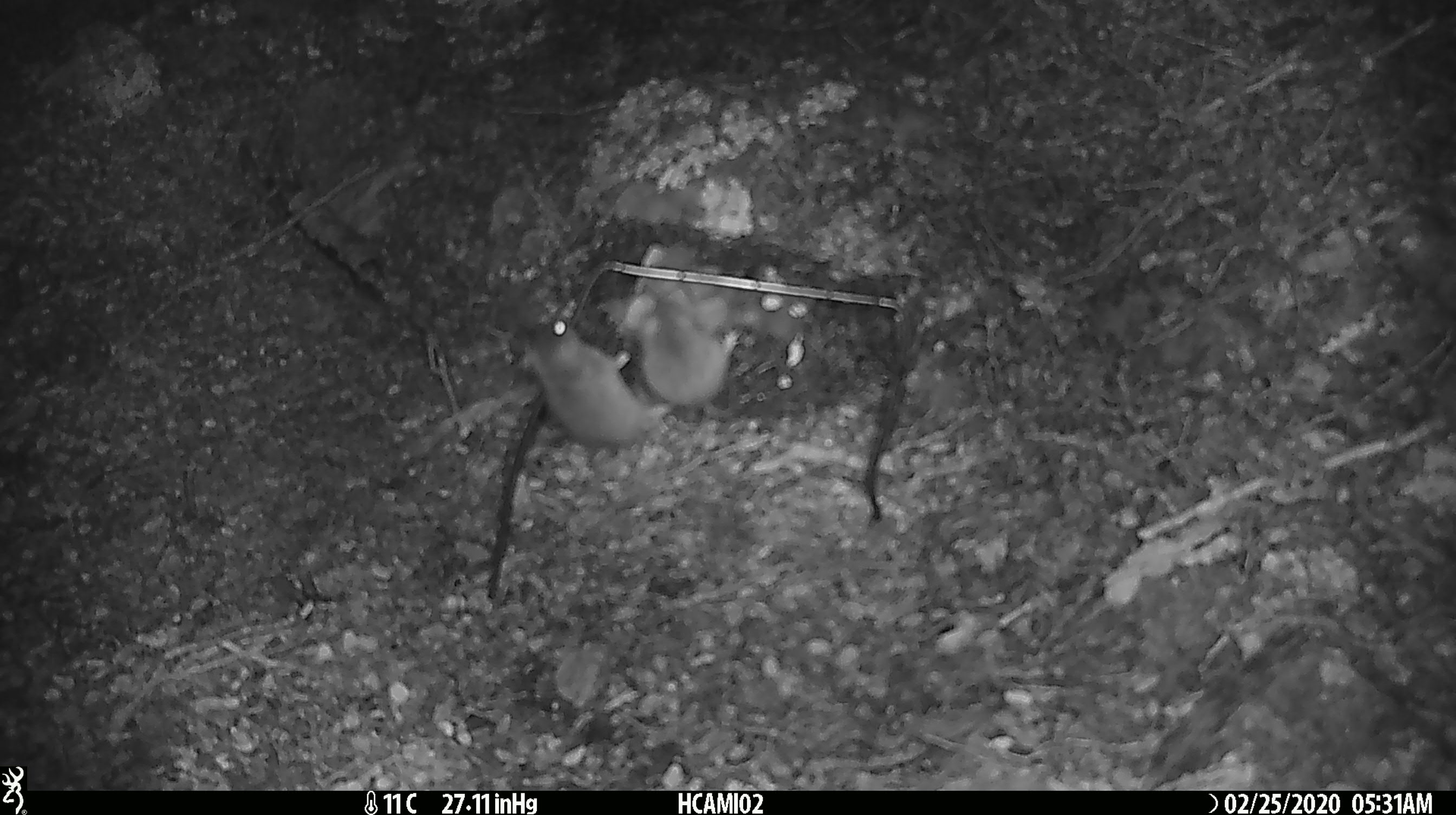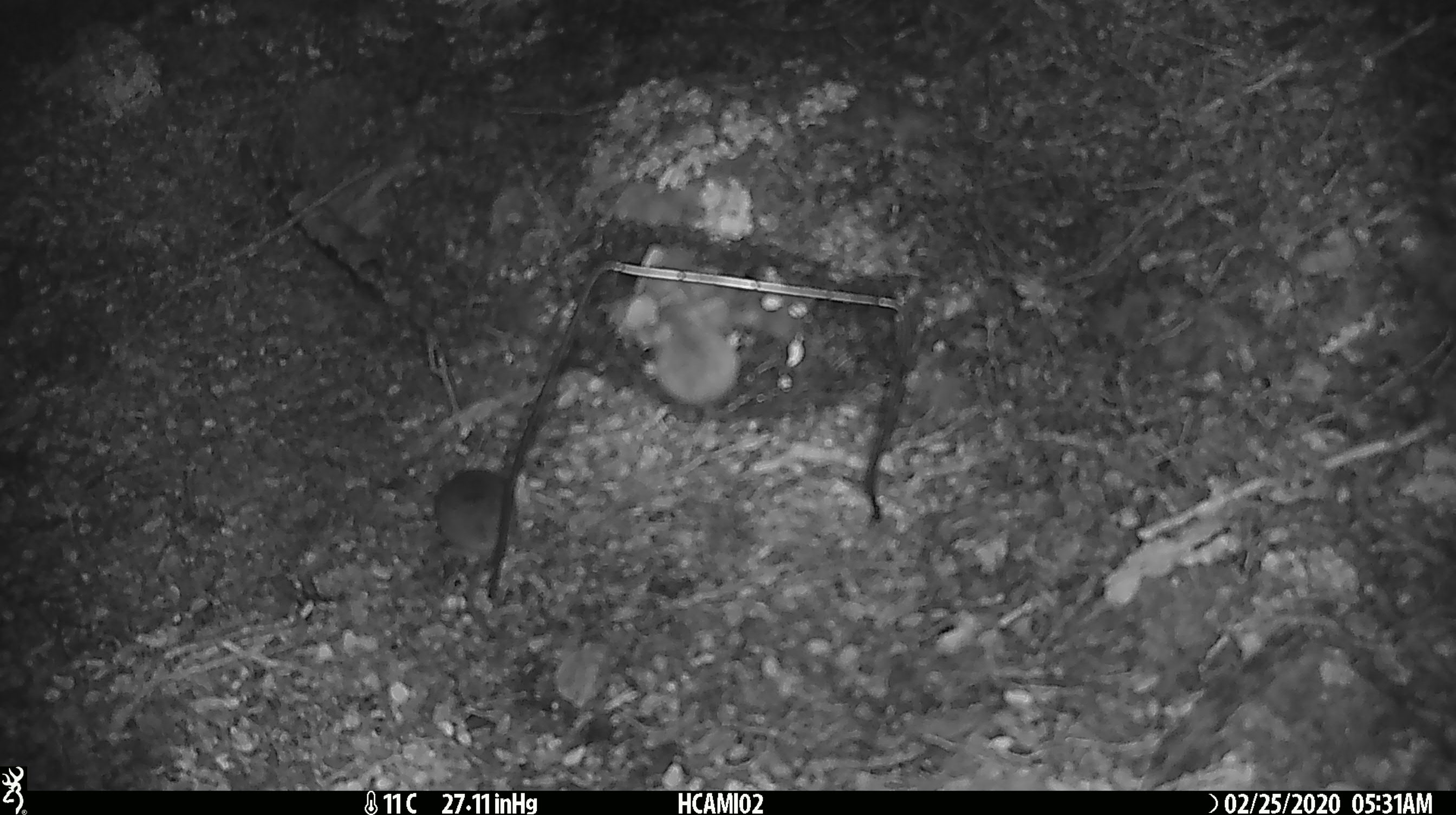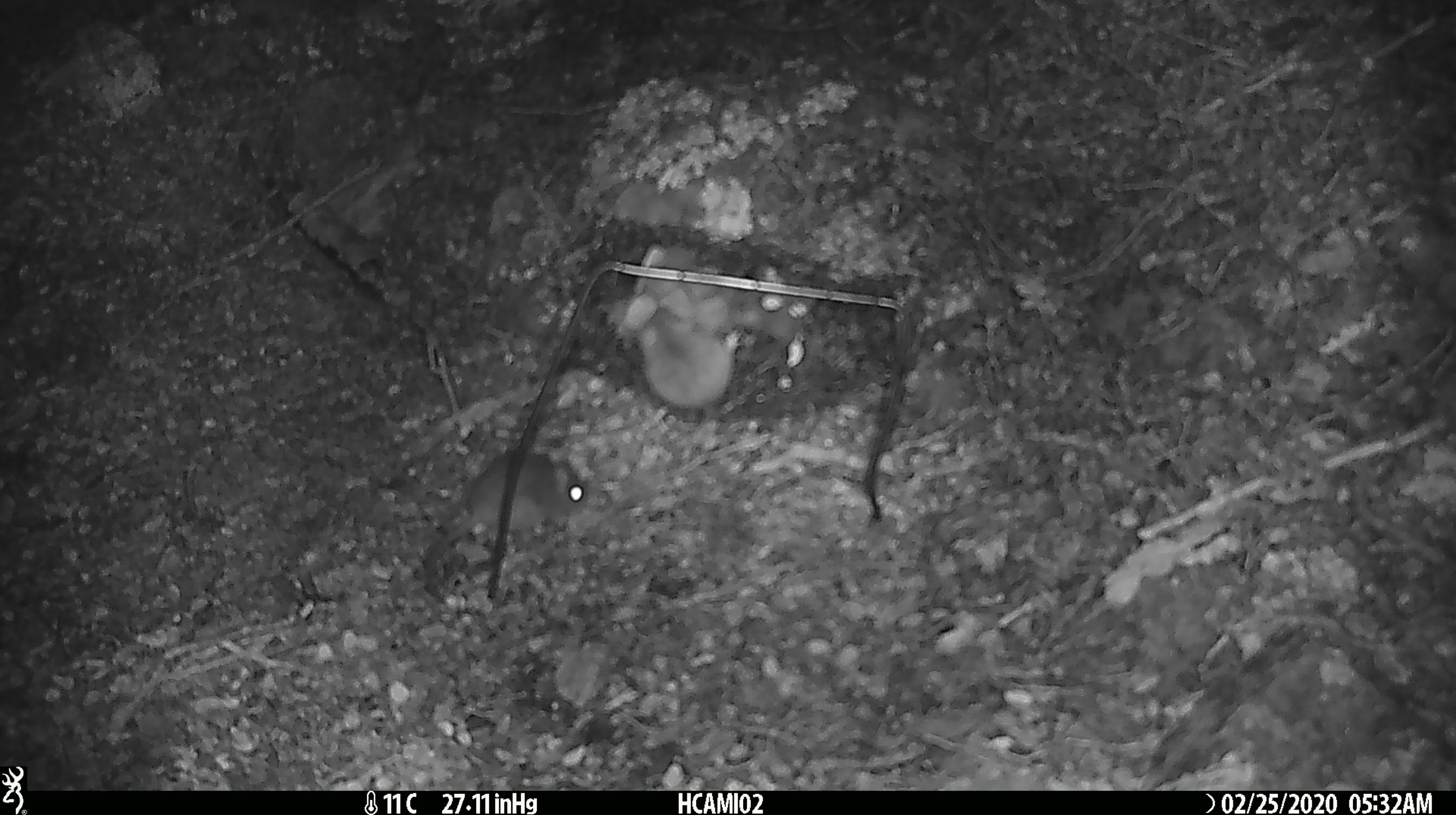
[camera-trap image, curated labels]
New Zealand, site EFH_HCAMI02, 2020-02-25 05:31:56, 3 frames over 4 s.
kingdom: Animalia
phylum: Chordata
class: Mammalia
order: Rodentia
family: Muridae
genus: Mus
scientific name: Mus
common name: mouse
Mouse (Mus).